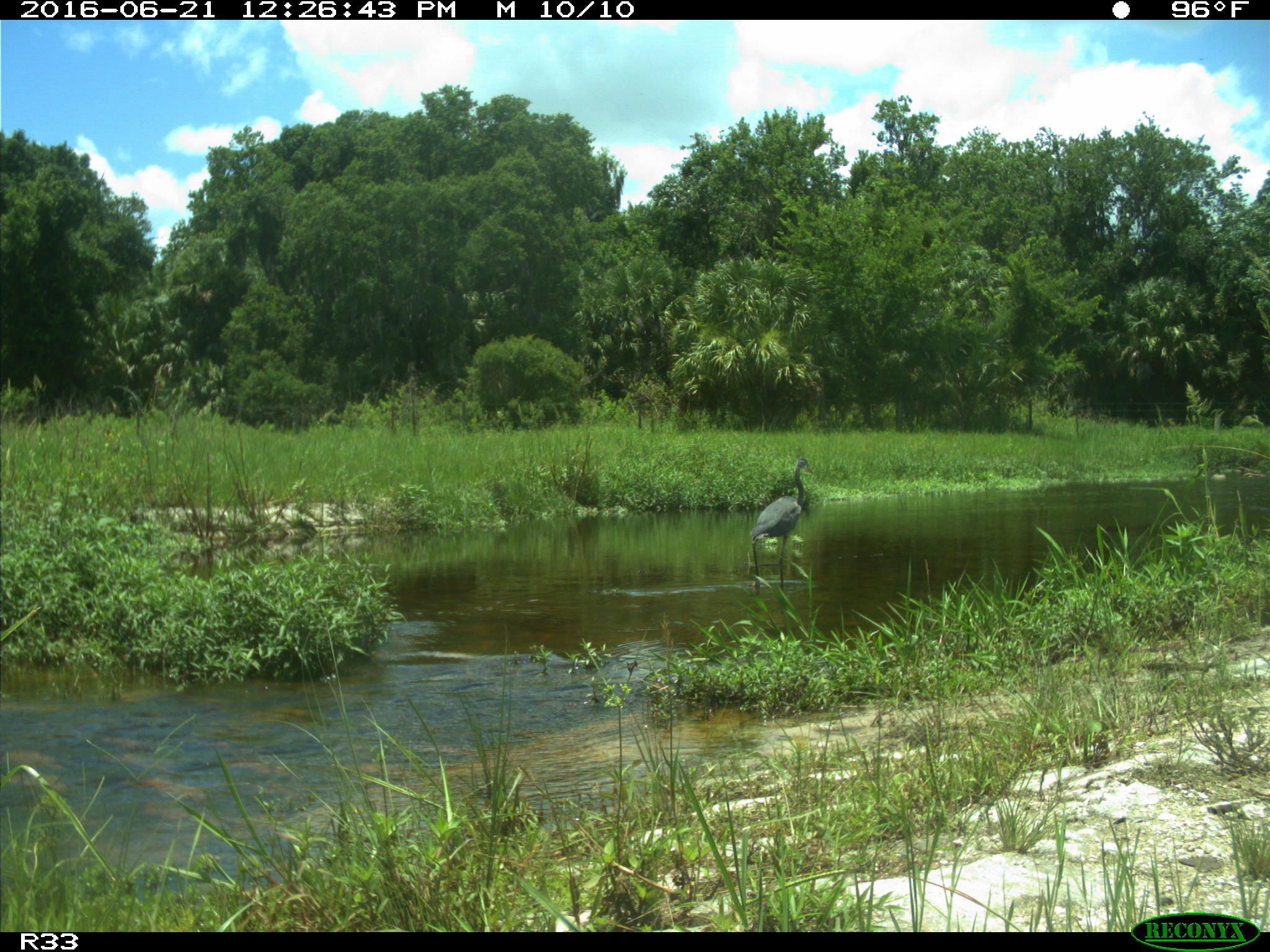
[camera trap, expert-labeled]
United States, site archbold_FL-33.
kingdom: Animalia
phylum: Chordata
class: Aves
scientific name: Aves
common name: birds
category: unidentified bird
Unidentified bird (birds) (Aves).